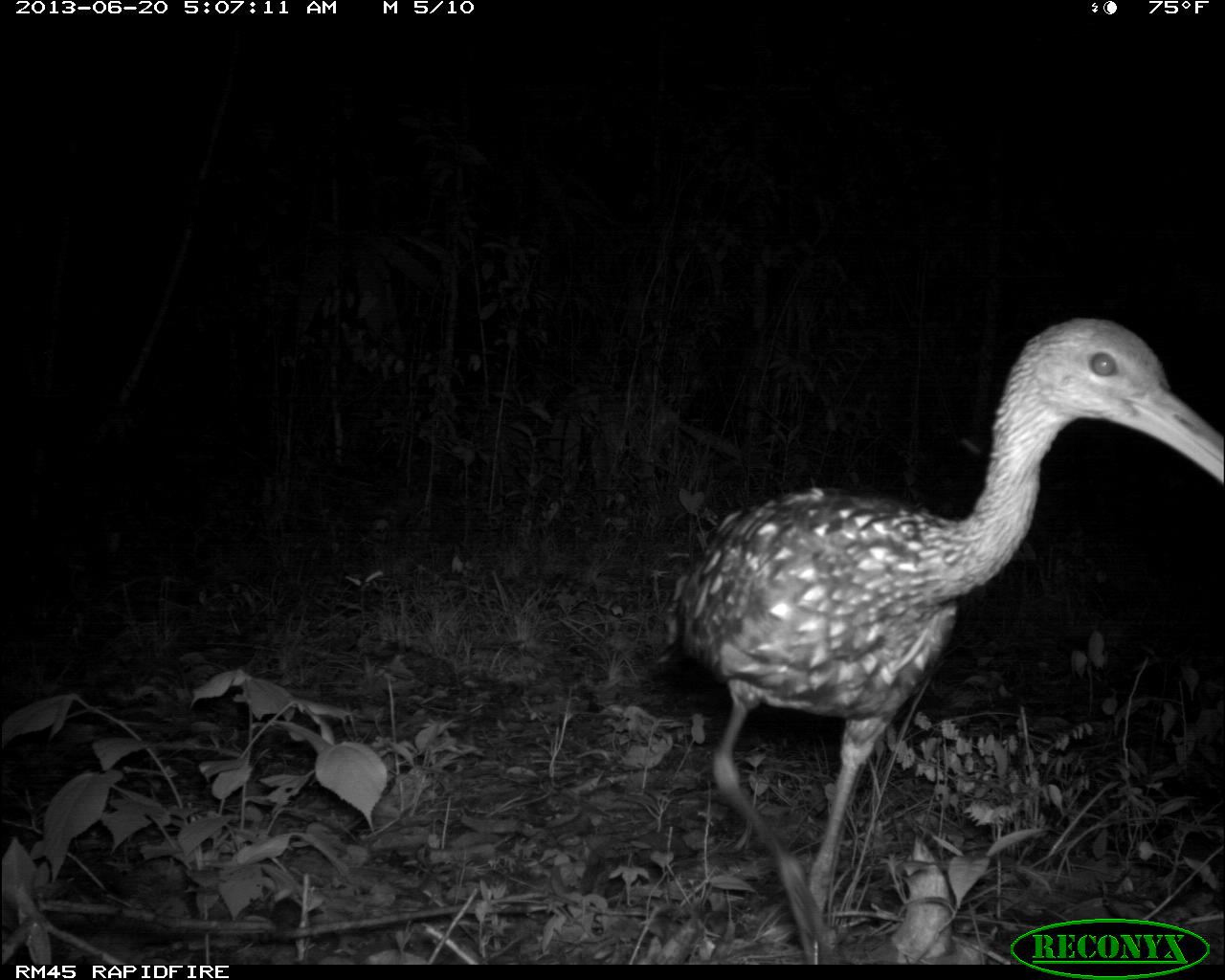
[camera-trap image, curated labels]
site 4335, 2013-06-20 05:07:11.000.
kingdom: Animalia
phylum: Chordata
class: Aves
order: Gruiformes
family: Aramidae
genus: Aramus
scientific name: Aramus guarauna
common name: limpkin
Aramus guarauna (limpkin), count 1.